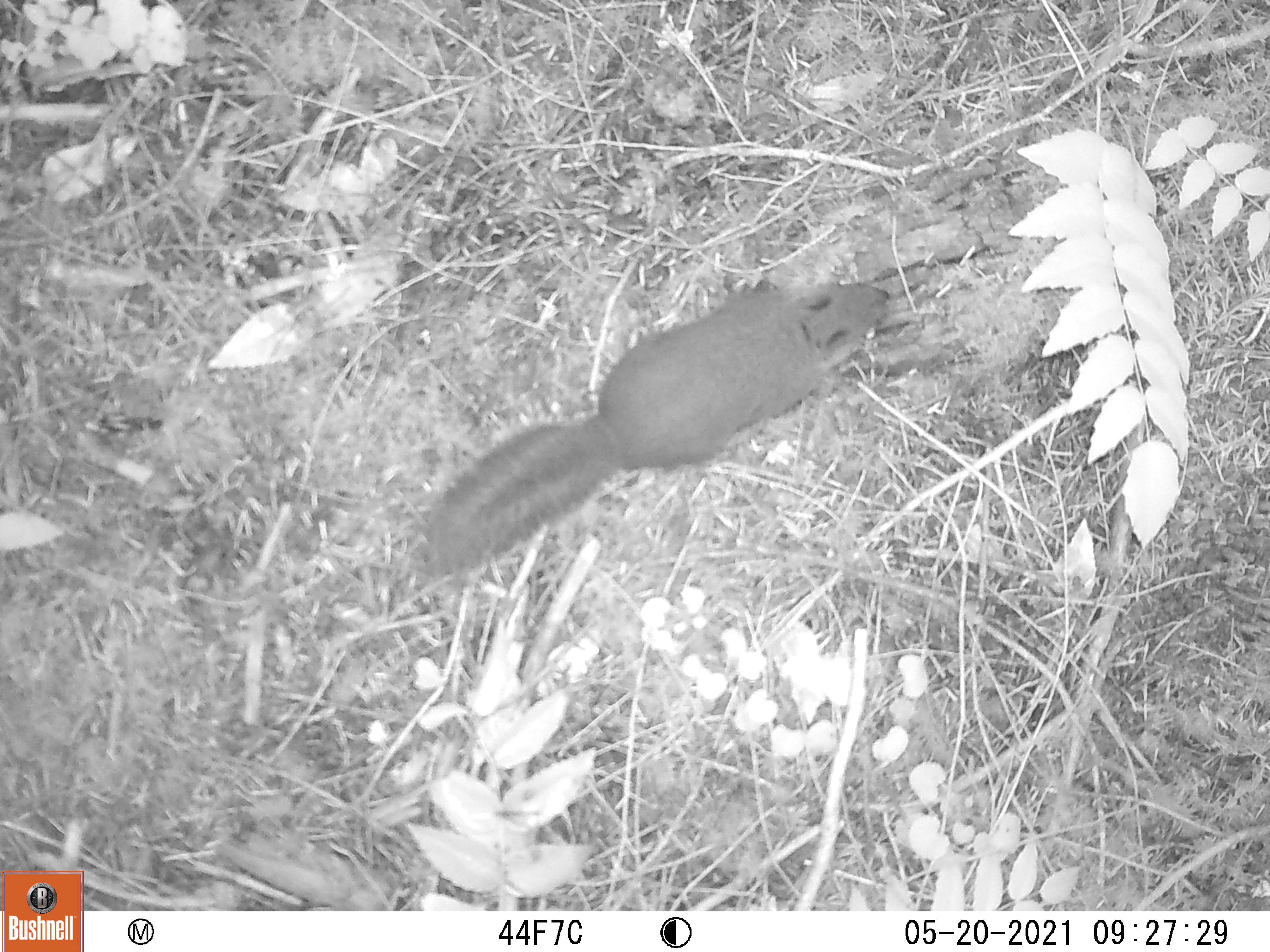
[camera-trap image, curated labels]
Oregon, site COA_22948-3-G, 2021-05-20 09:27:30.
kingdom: Animalia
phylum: Chordata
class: Mammalia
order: Rodentia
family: Sciuridae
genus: Tamiasciurus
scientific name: Tamiasciurus douglasii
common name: douglas squirrel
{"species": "douglas squirrel (Tamiasciurus douglasii)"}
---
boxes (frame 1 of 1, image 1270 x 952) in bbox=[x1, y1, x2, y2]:
douglas squirrel: bbox=[405, 248, 894, 612]